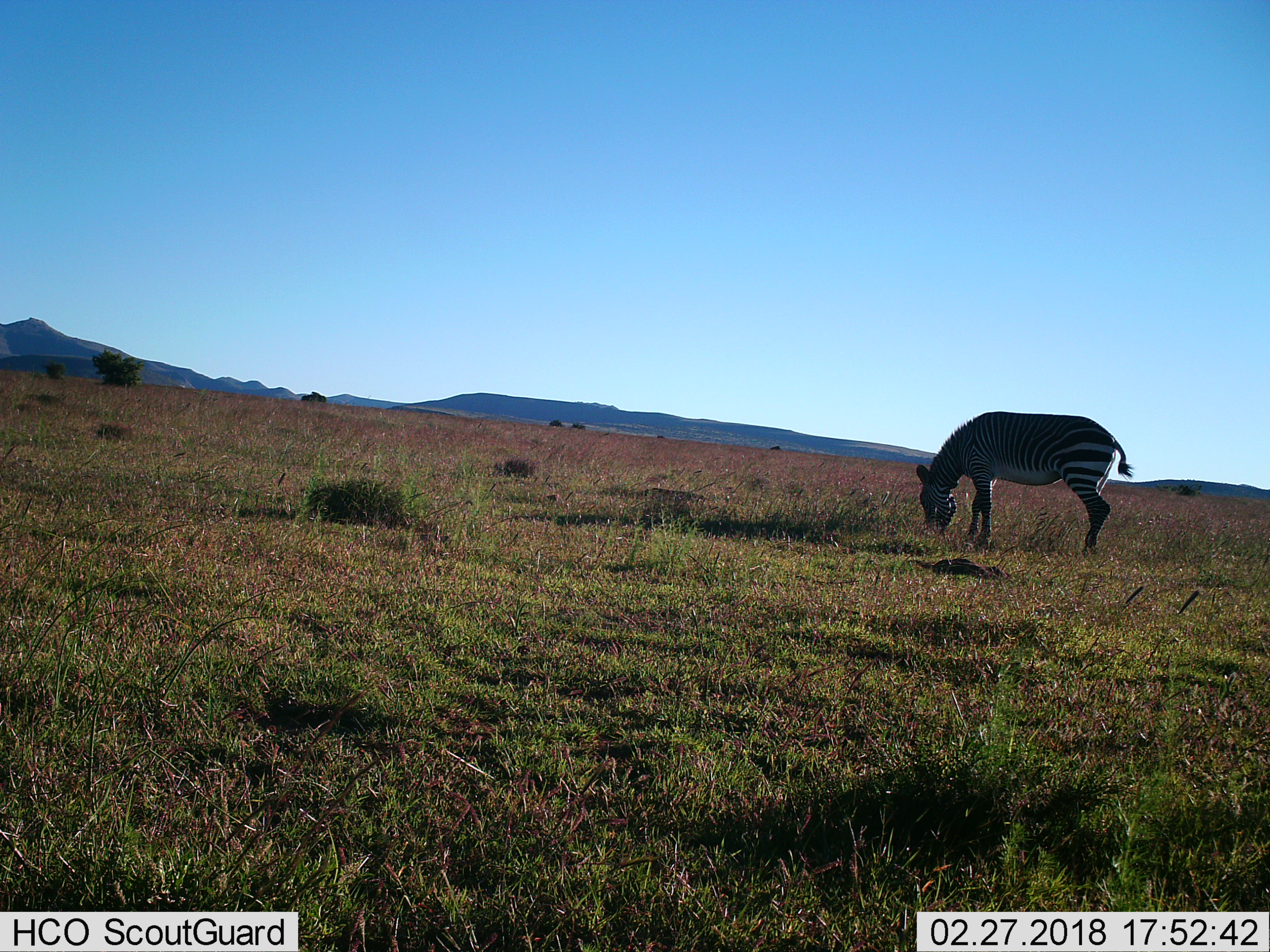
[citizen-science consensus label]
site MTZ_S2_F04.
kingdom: Animalia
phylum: Chordata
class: Mammalia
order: Perissodactyla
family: Equidae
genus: Equus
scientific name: Equus zebra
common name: mountain zebra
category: zebramountain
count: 1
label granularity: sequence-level